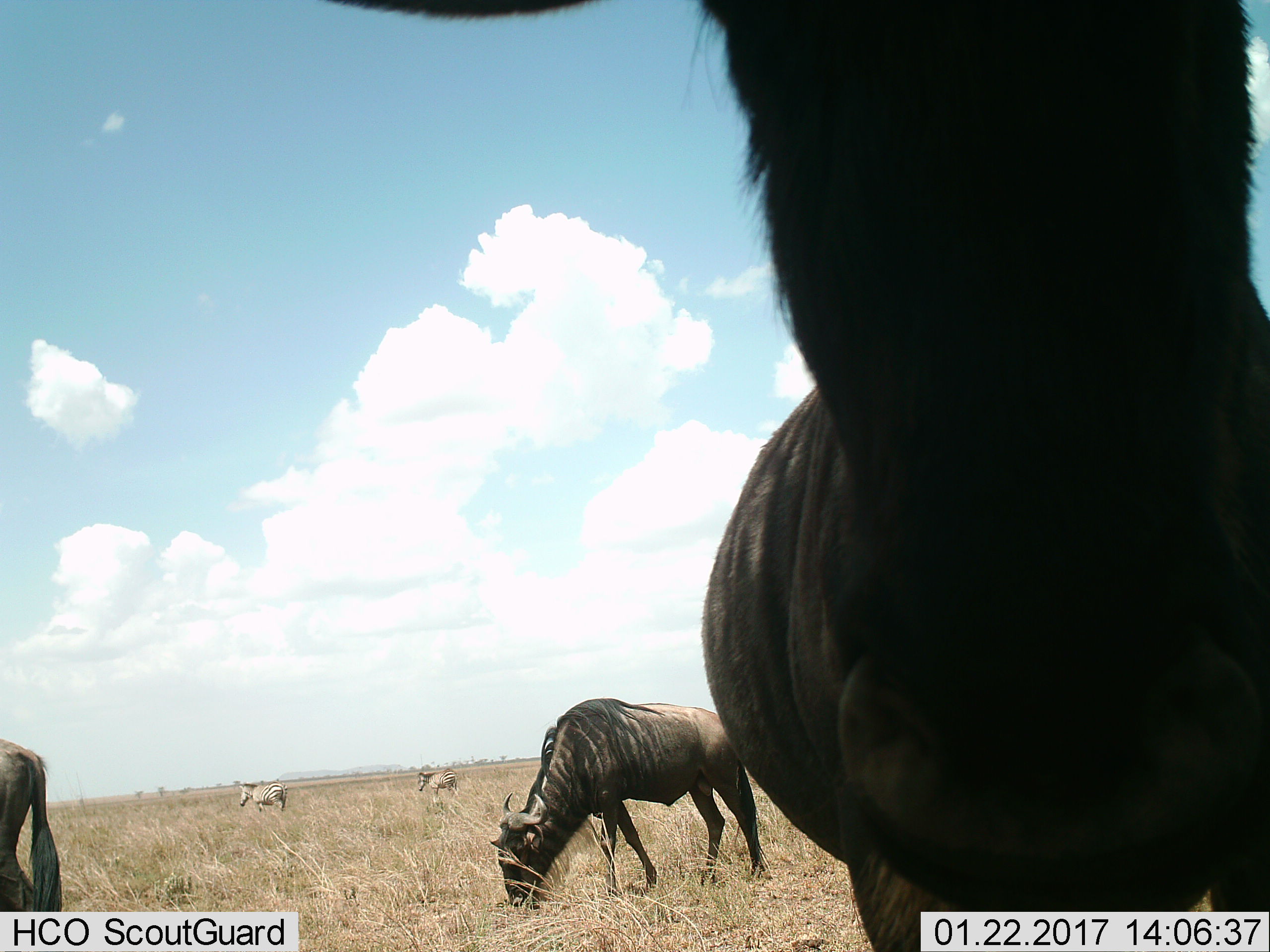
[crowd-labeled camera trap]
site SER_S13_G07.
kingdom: Animalia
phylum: Chordata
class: Mammalia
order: Artiodactyla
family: Bovidae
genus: Connochaetes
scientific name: Connochaetes taurinus taurinus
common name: blue wildebeest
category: wildebeestblue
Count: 3.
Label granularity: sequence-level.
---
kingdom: Animalia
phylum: Chordata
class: Mammalia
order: Perissodactyla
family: Equidae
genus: Equus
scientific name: Equus quagga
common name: plains zebra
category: zebraplains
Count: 2.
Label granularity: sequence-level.